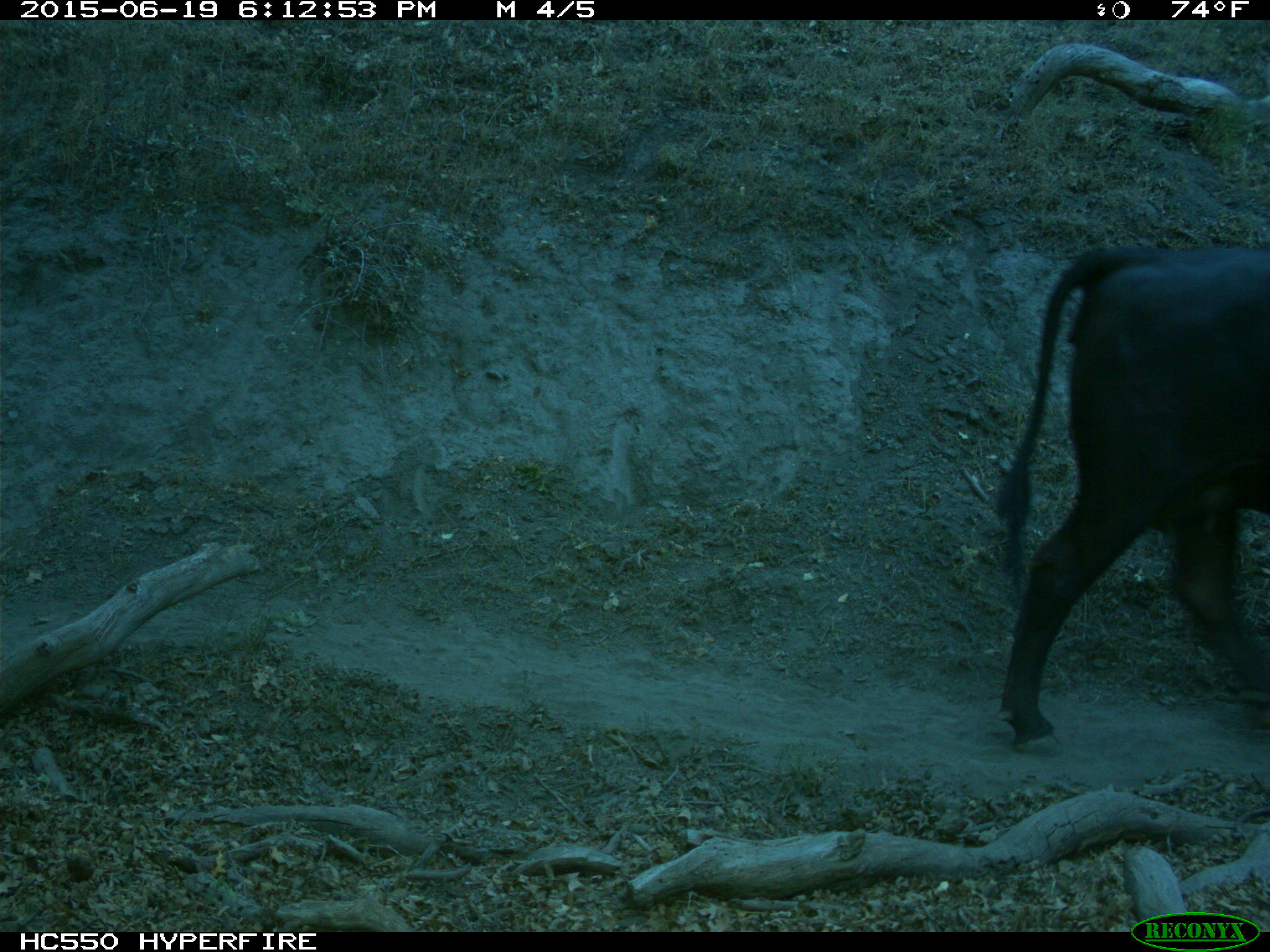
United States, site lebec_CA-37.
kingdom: Animalia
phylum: Chordata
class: Mammalia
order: Artiodactyla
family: Bovidae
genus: Bos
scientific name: Bos taurus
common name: domestic cow